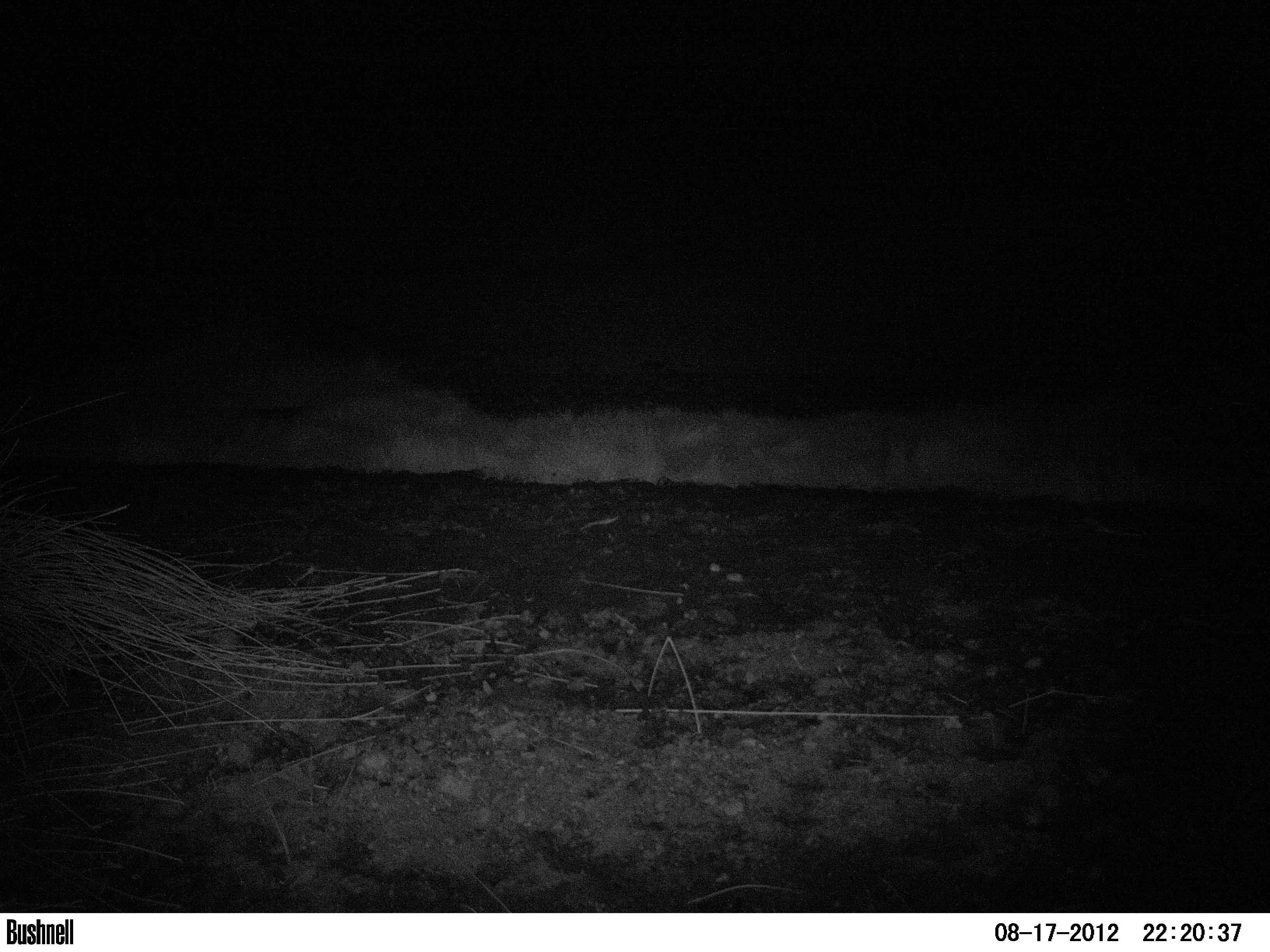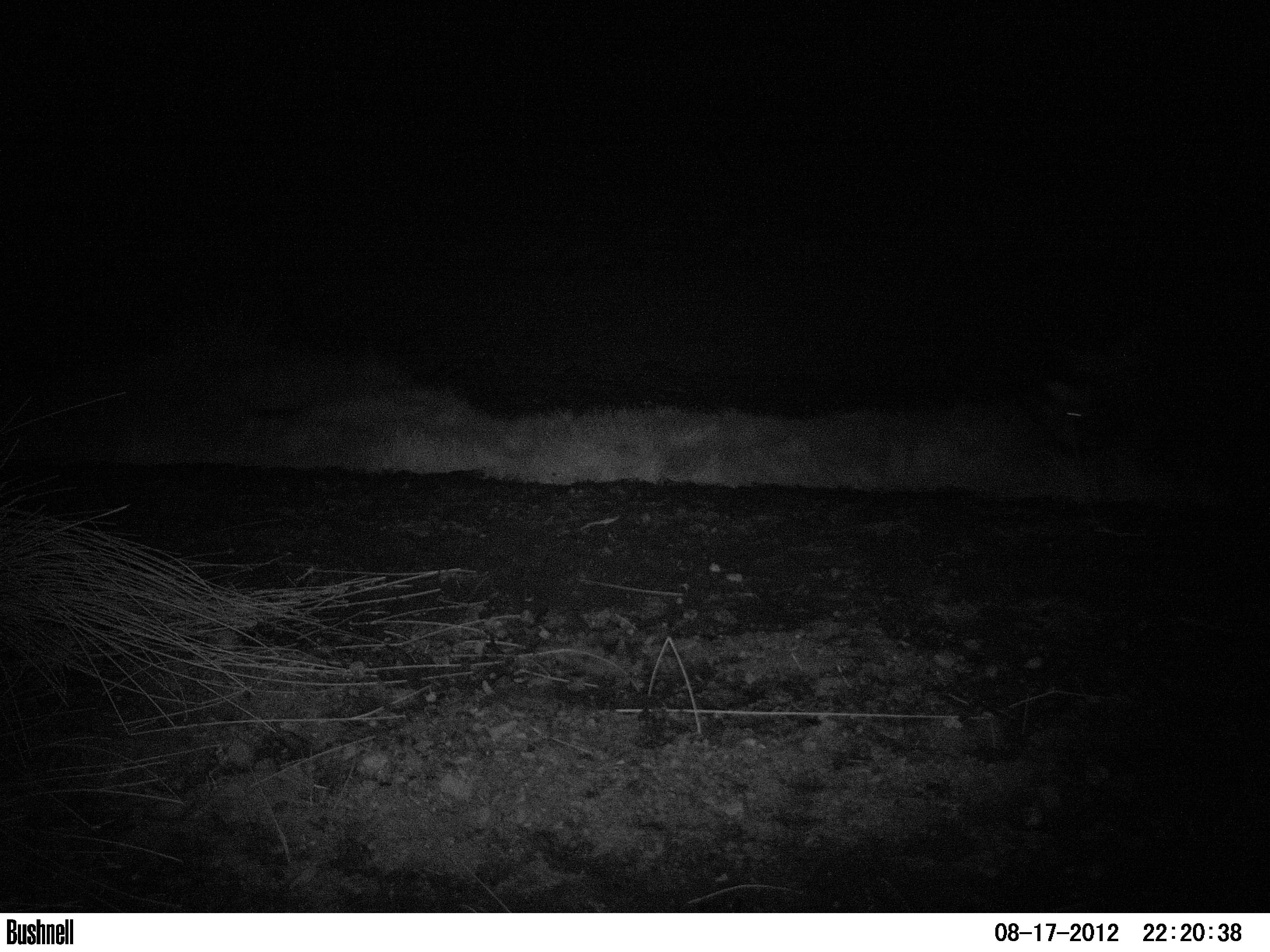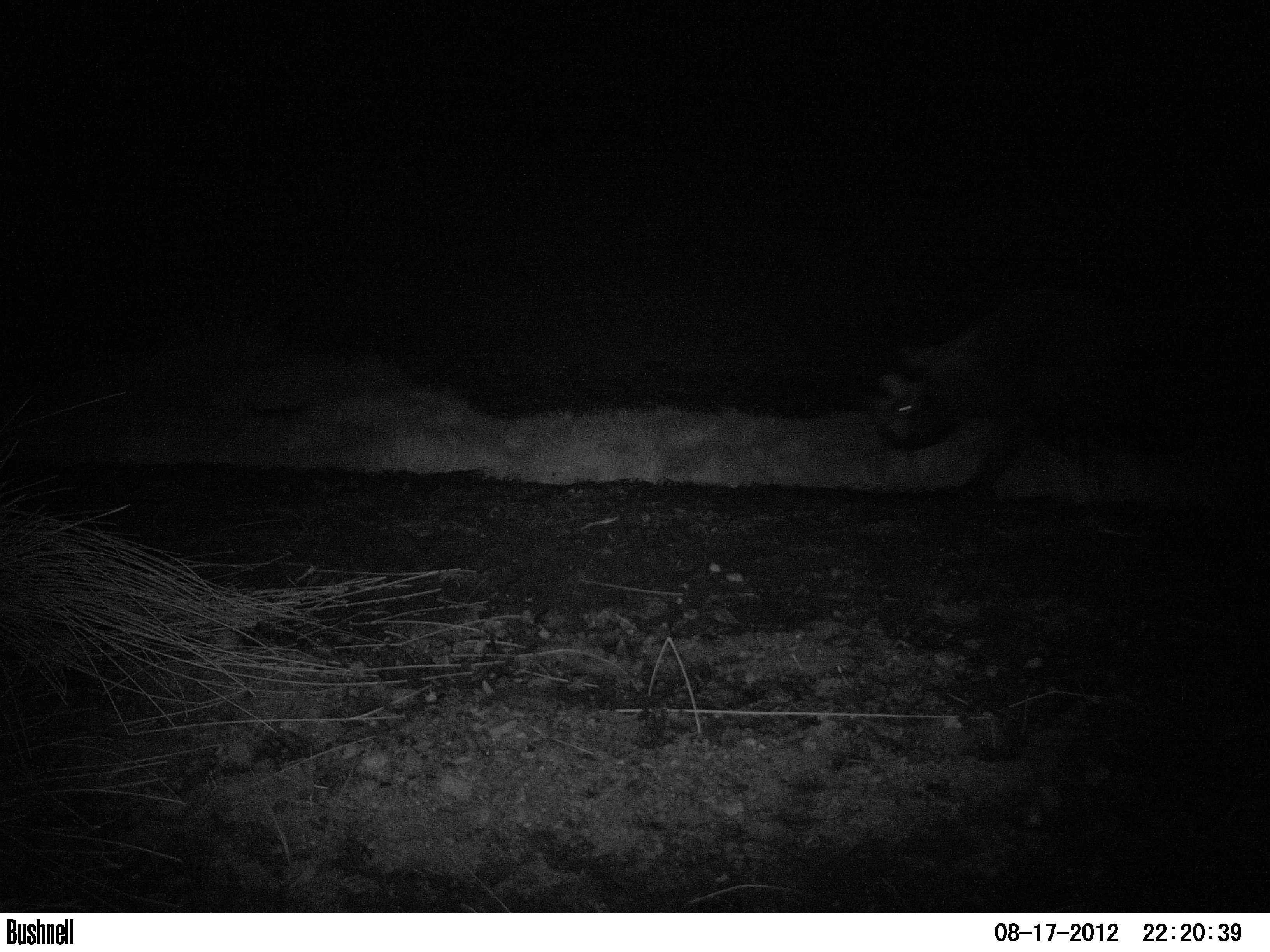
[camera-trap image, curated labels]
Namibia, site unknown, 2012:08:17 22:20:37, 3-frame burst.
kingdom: Animalia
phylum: Chordata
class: Mammalia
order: Perissodactyla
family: Rhinocerotidae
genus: Diceros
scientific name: Diceros bicornis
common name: black rhinoceros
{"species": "Diceros bicornis (black rhinoceros)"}